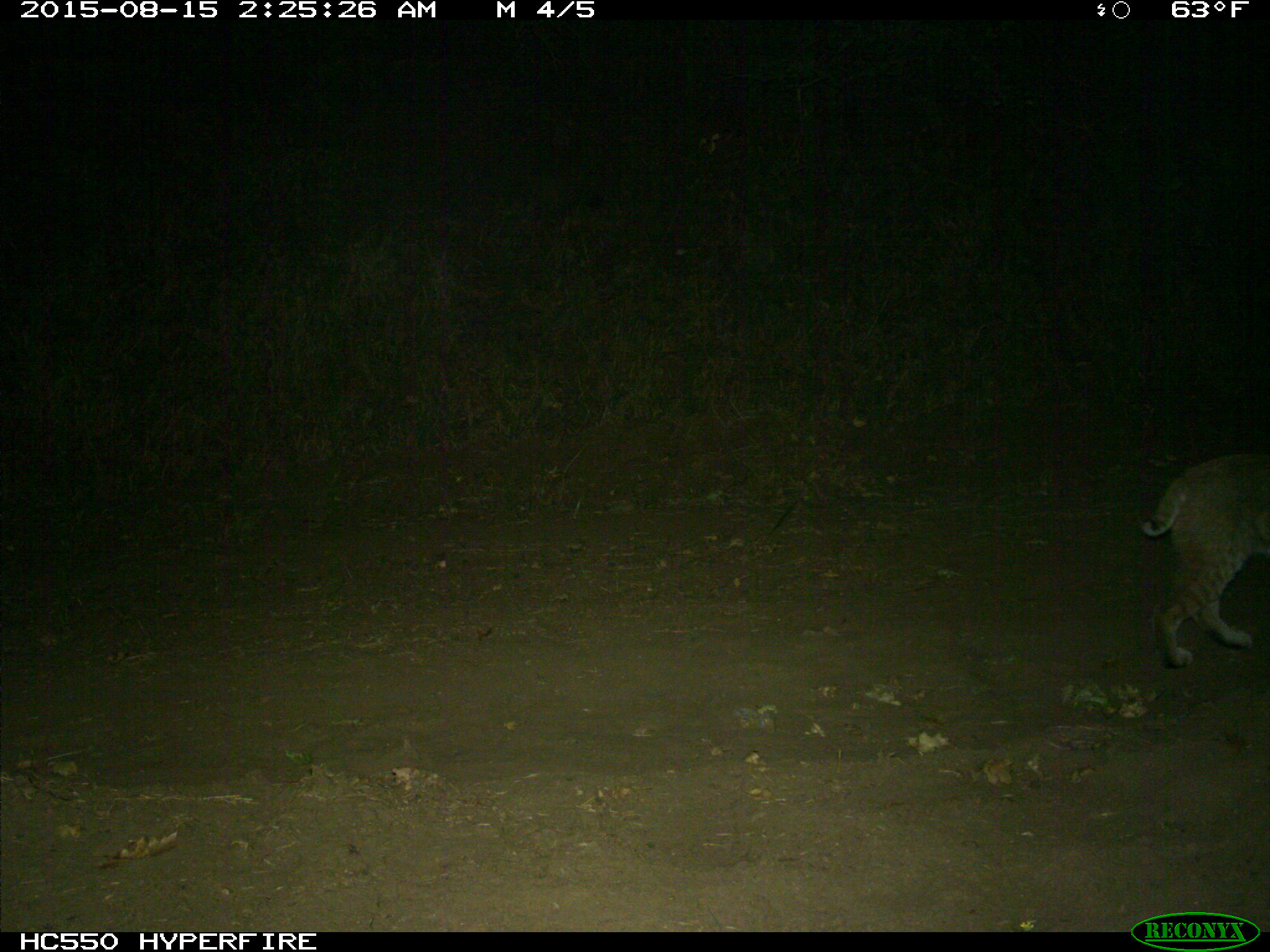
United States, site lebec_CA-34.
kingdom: Animalia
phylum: Chordata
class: Mammalia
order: Carnivora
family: Felidae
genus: Lynx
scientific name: Lynx rufus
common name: bobcat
Lynx rufus (bobcat).